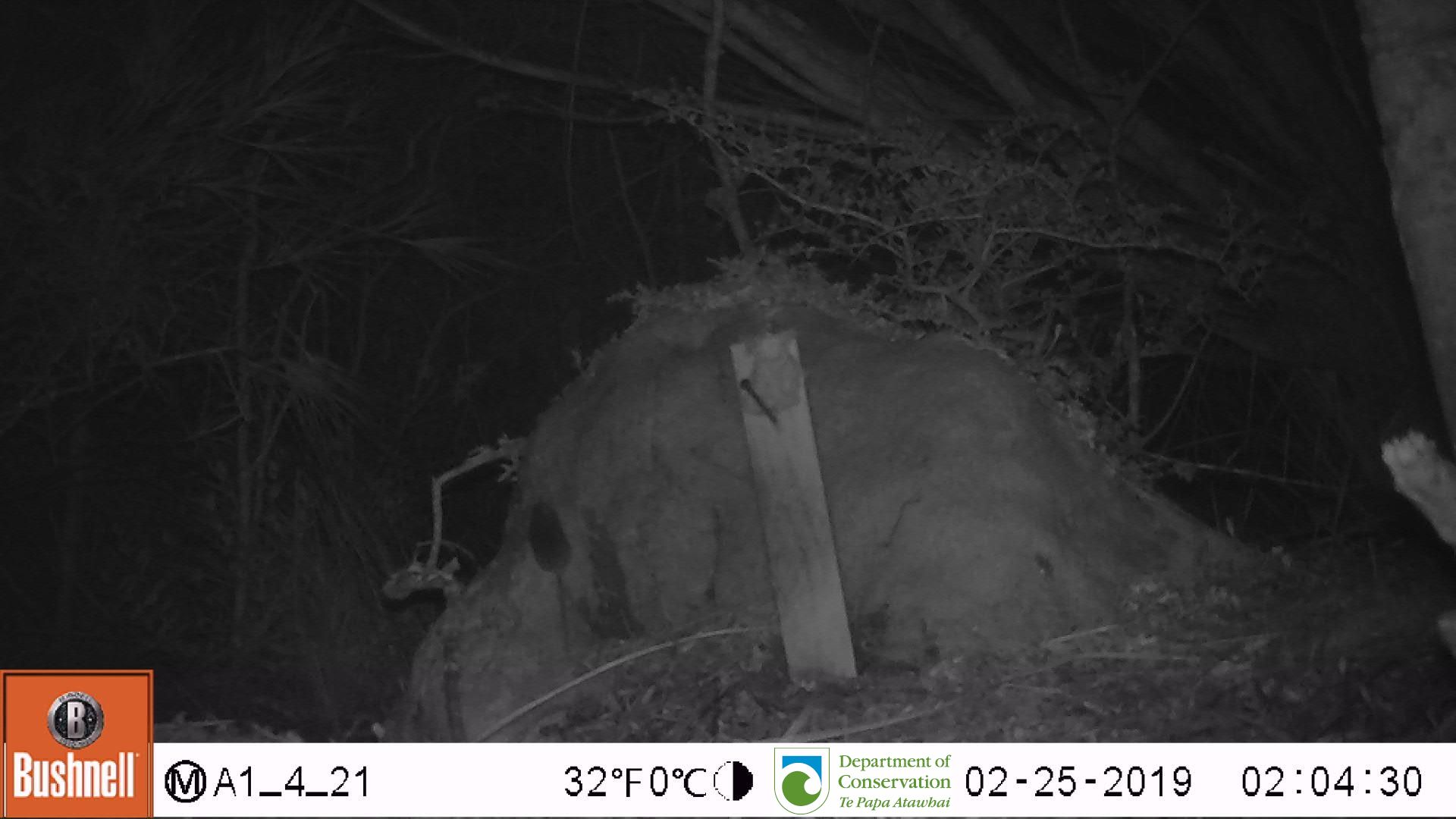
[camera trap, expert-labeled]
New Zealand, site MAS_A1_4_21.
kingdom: Animalia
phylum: Chordata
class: Mammalia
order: Rodentia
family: Muridae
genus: Mus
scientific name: Mus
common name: mouse